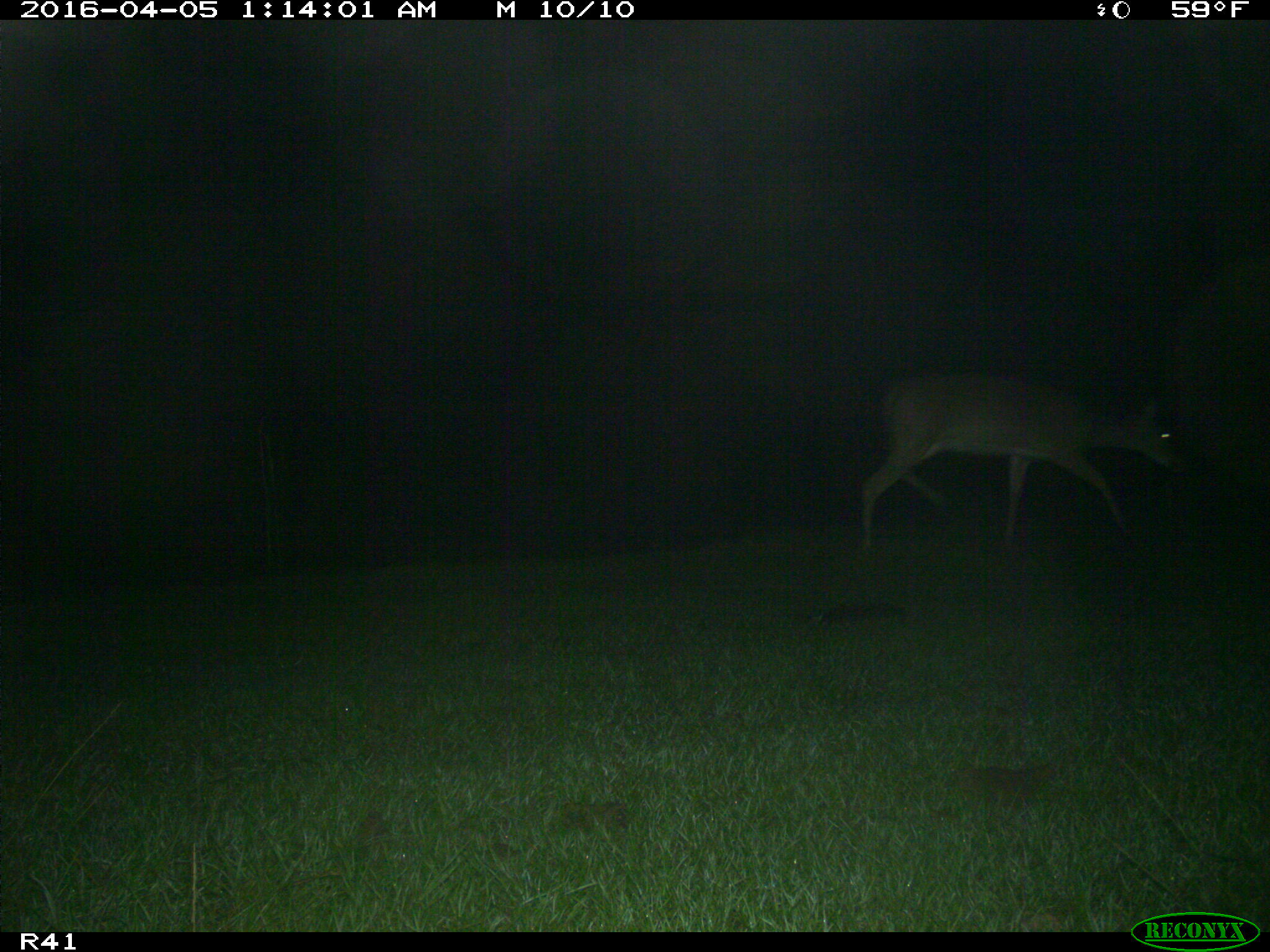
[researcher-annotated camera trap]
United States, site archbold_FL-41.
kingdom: Animalia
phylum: Chordata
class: Mammalia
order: Artiodactyla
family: Bovidae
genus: Bos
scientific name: Bos taurus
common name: domestic cow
Bos taurus (domestic cow).